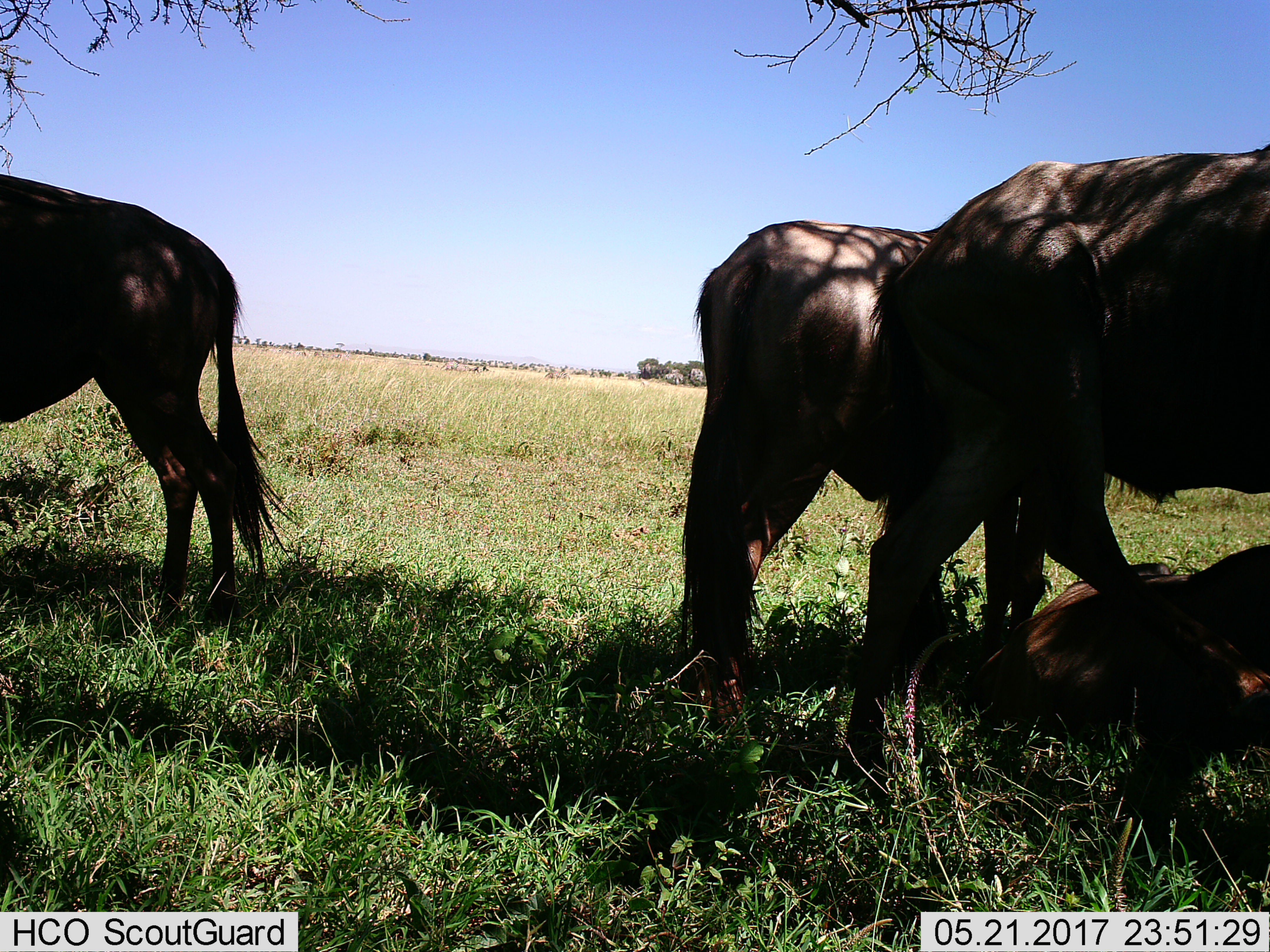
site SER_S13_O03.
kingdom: Animalia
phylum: Chordata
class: Mammalia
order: Artiodactyla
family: Bovidae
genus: Connochaetes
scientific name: Connochaetes taurinus taurinus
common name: blue wildebeest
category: wildebeestblue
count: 4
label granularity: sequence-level